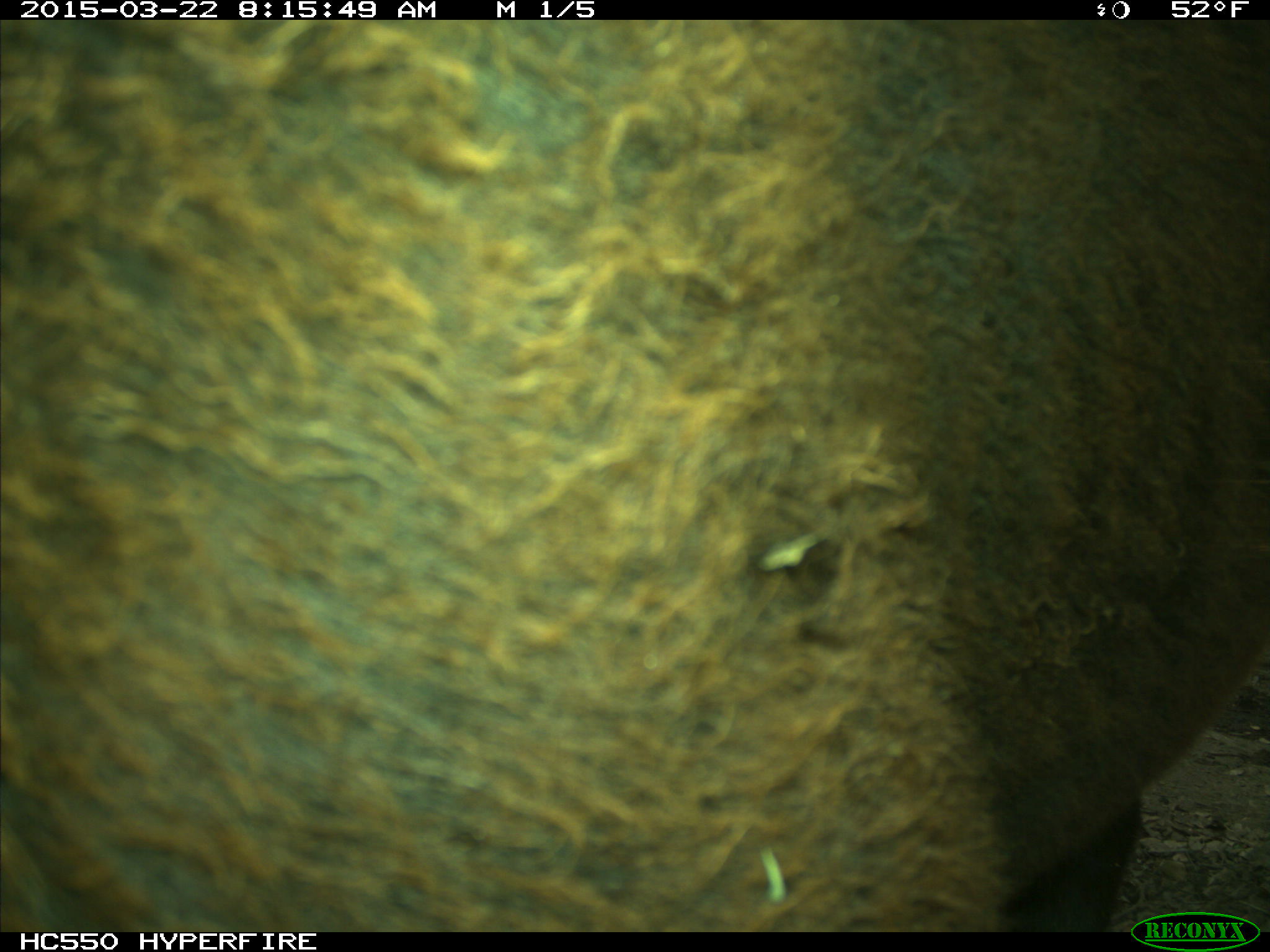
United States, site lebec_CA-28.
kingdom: Animalia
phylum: Chordata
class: Mammalia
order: Artiodactyla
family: Bovidae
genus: Bos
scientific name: Bos taurus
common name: domestic cow